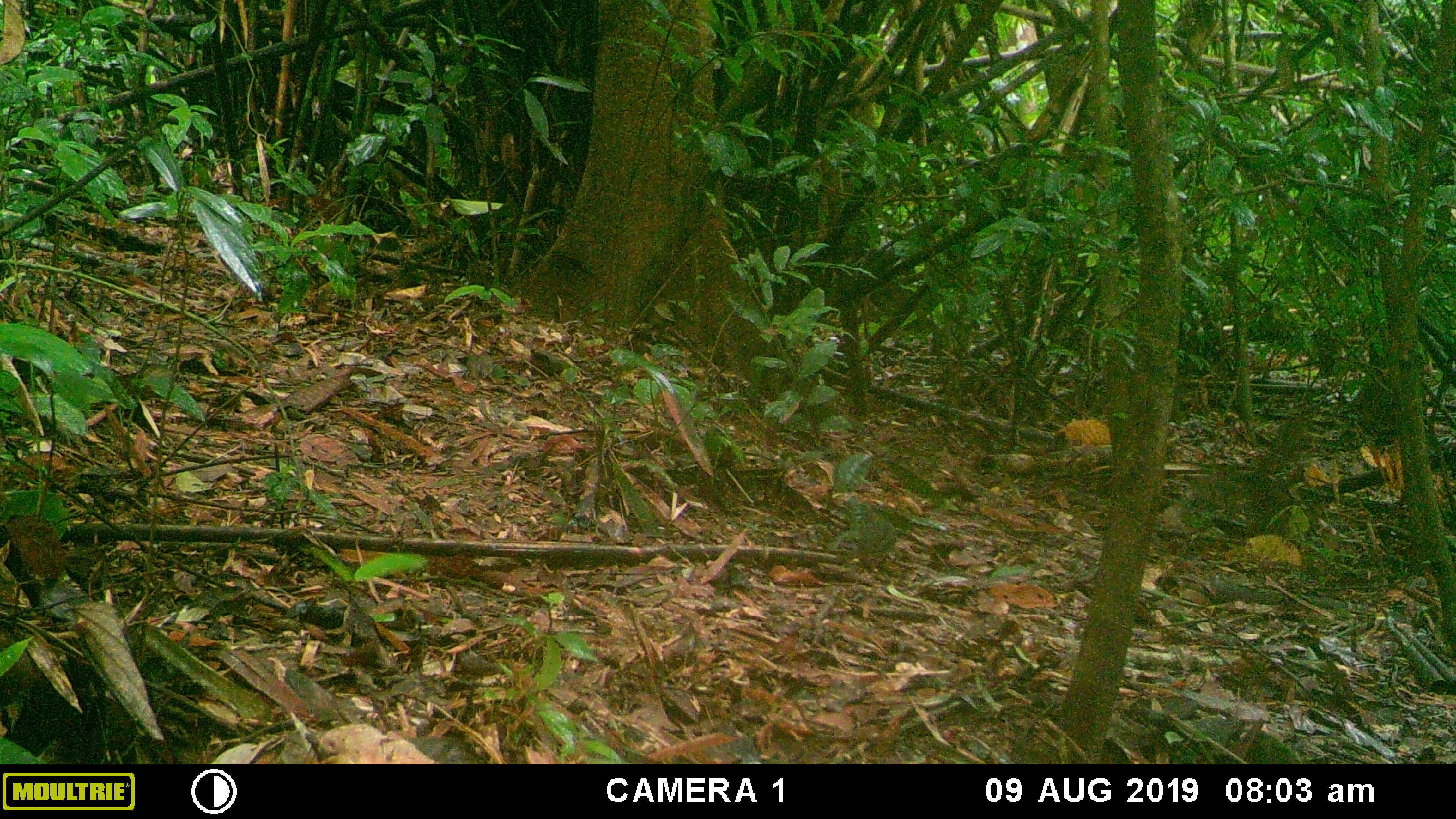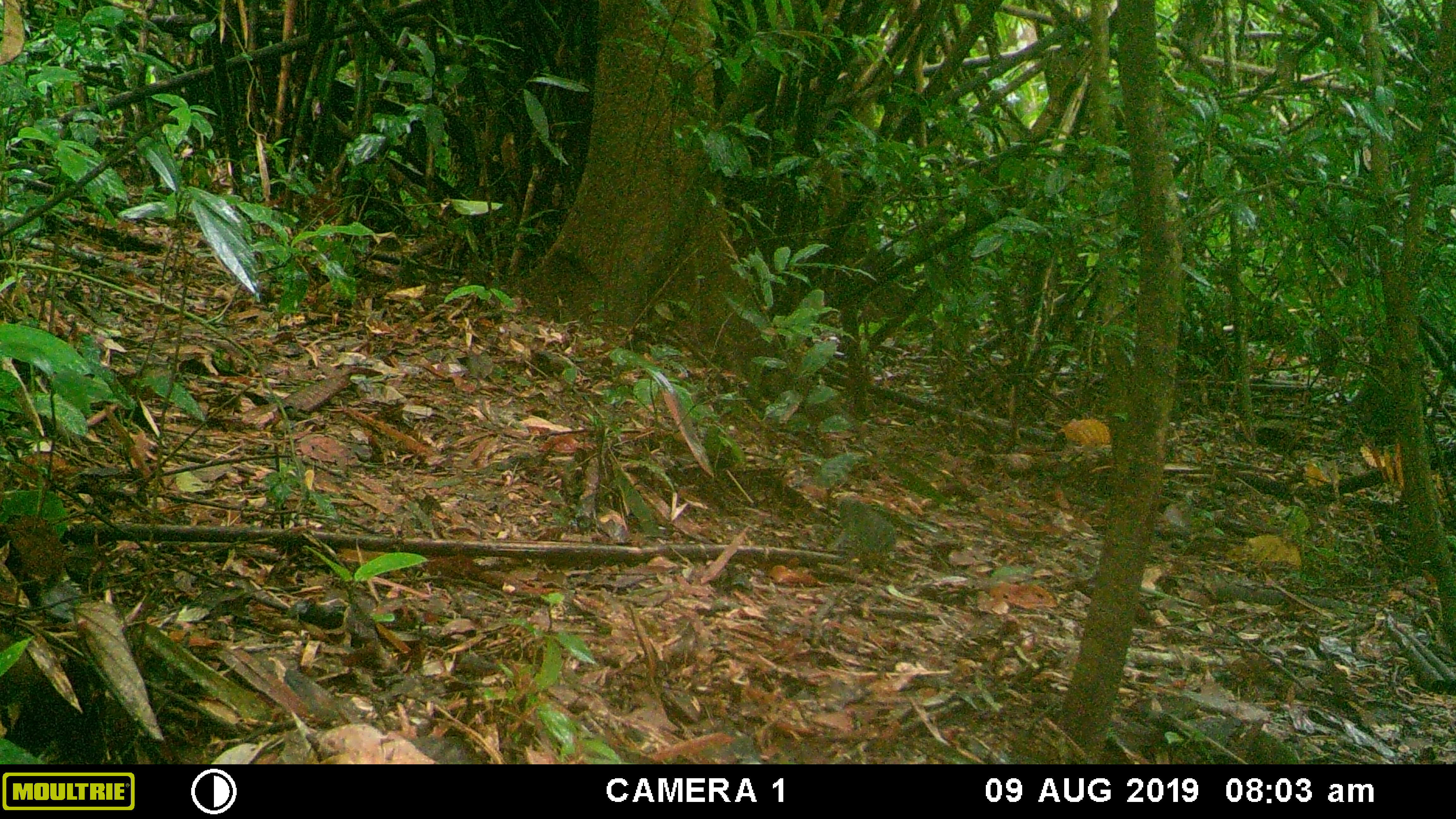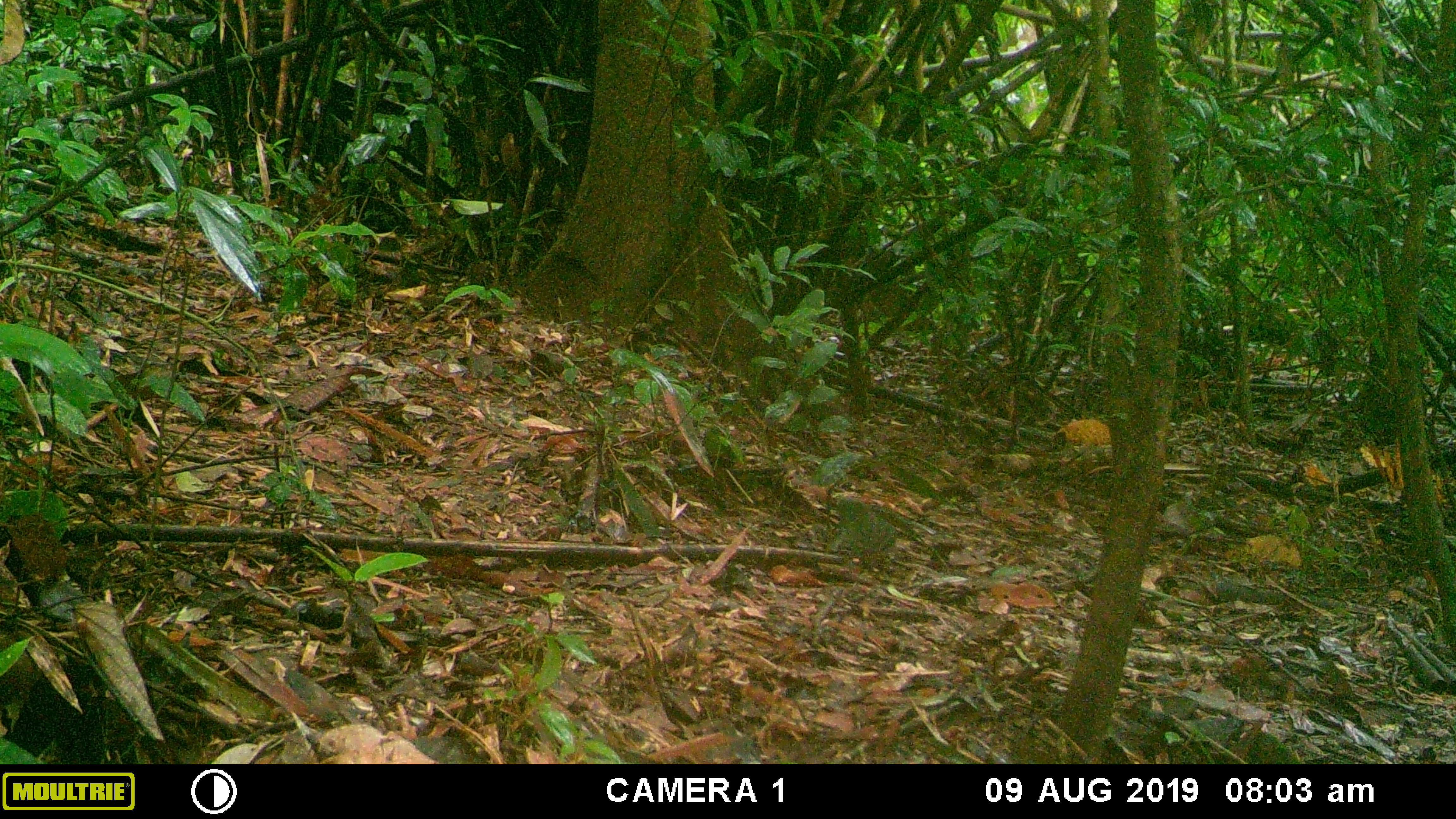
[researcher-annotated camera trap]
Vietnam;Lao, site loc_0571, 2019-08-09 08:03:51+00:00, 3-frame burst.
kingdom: Animalia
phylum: Chordata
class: Mammalia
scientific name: Mammalia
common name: mammal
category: unidentified small mammal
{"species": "unidentified small mammal (mammal) (Mammalia)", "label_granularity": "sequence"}